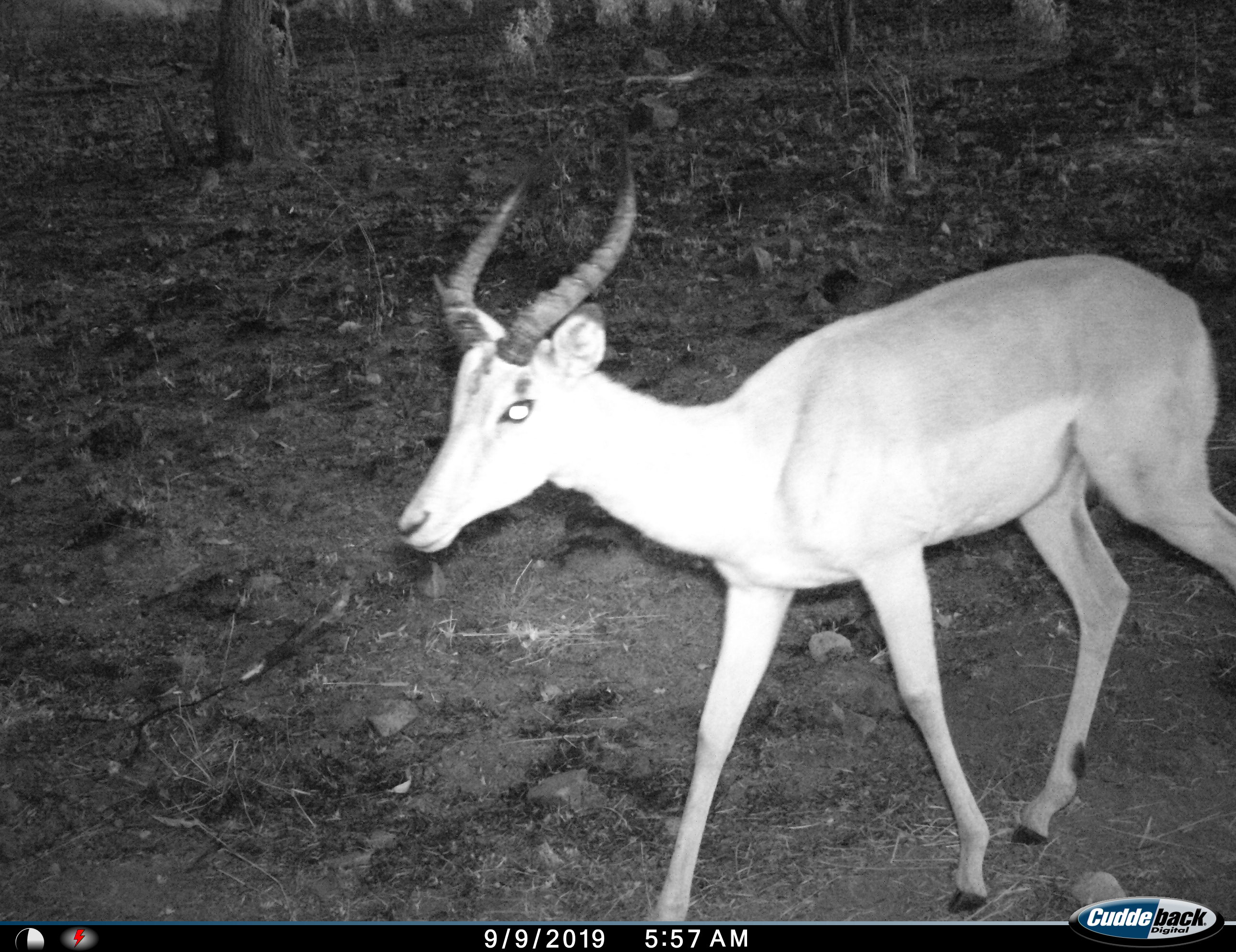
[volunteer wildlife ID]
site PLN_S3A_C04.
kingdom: Animalia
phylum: Chordata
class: Mammalia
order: Artiodactyla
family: Bovidae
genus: Aepyceros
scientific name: Aepyceros melampus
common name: impala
Impala (Aepyceros melampus), count 1. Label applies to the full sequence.